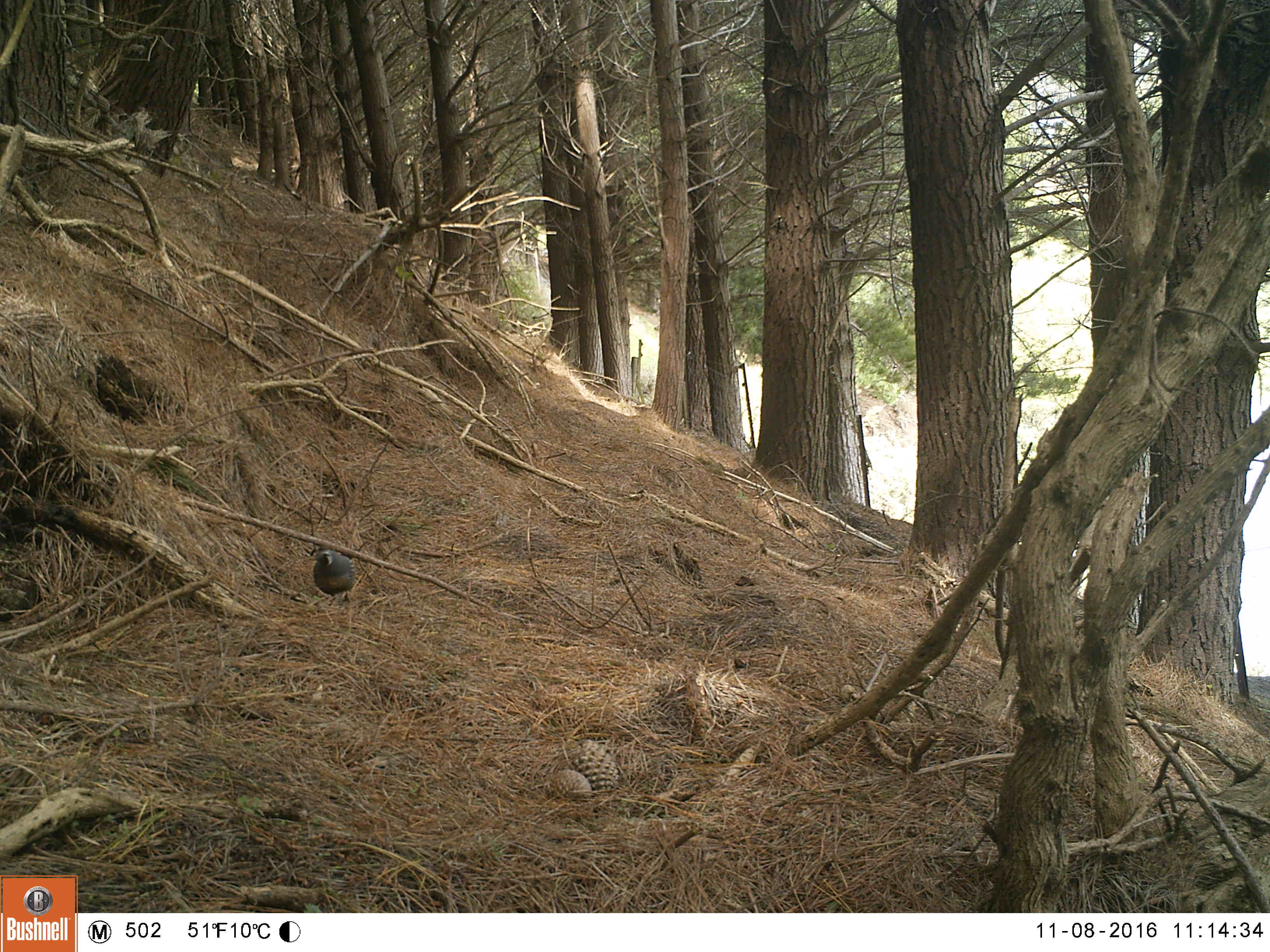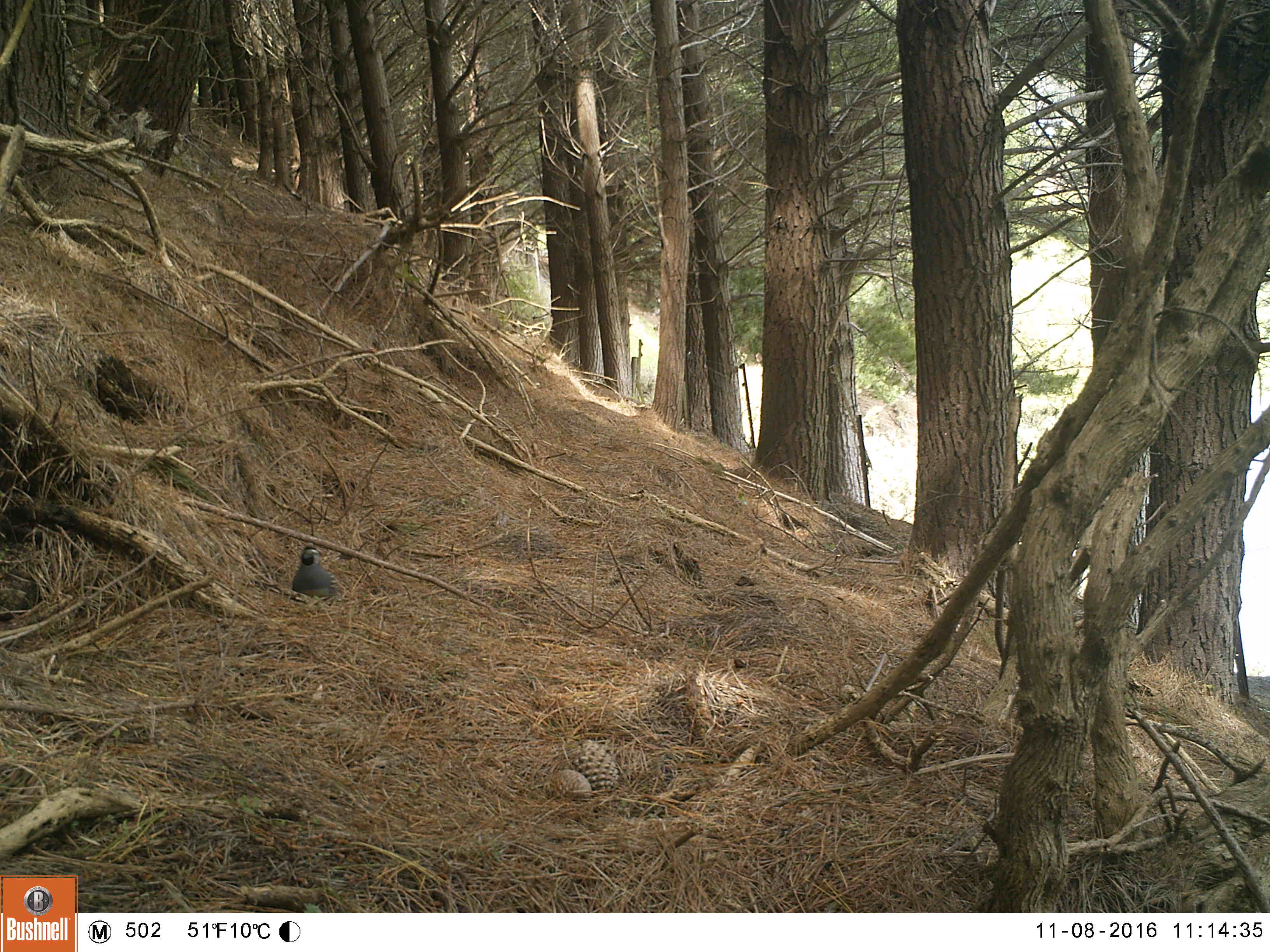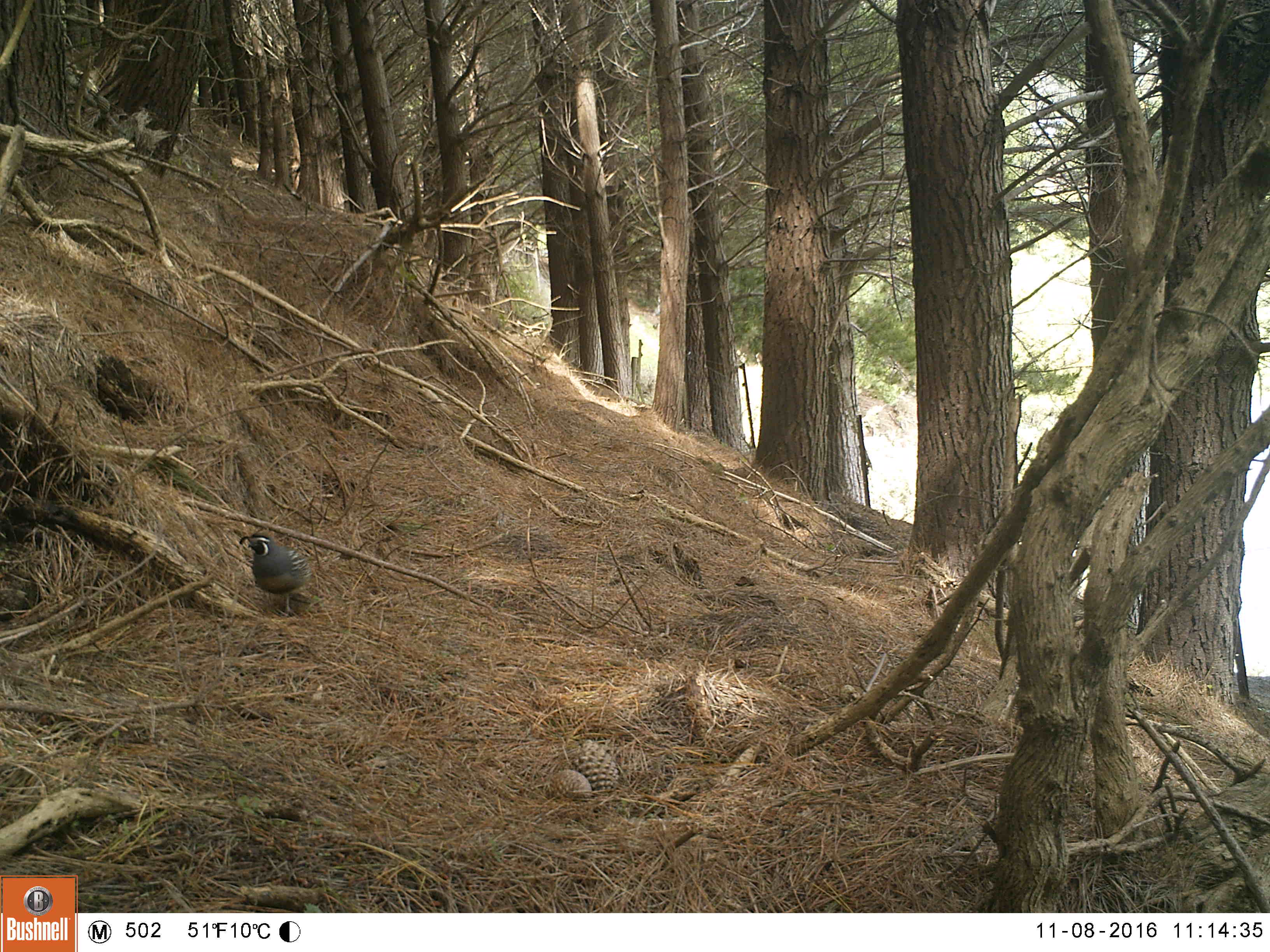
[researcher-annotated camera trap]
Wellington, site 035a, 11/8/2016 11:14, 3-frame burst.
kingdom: Animalia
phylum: Chordata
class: Aves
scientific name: Aves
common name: bird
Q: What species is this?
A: Bird (Aves).